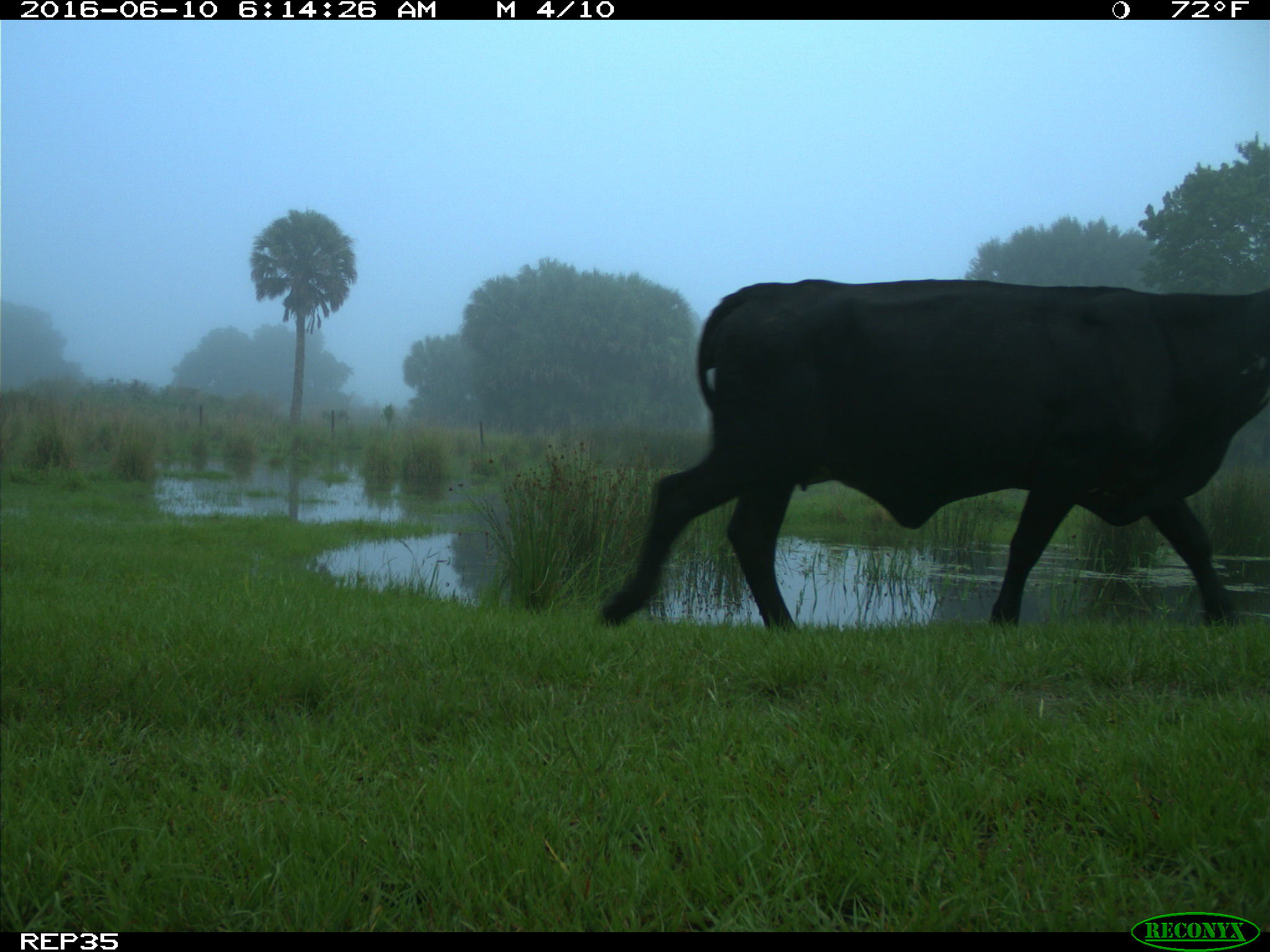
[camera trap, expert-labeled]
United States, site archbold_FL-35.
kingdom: Animalia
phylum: Chordata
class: Mammalia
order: Artiodactyla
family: Bovidae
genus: Bos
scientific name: Bos taurus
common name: domestic cow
Bos taurus (domestic cow).